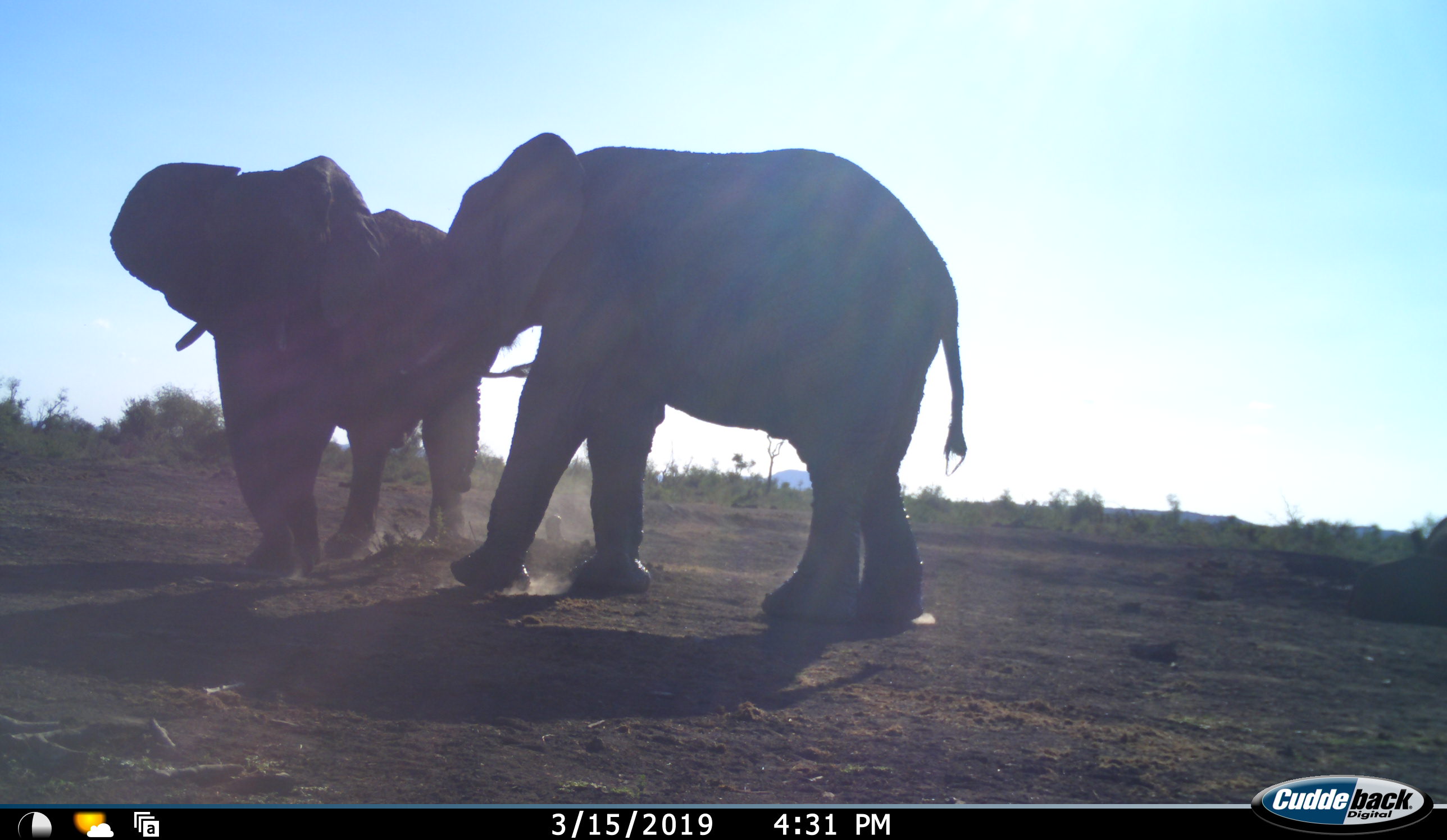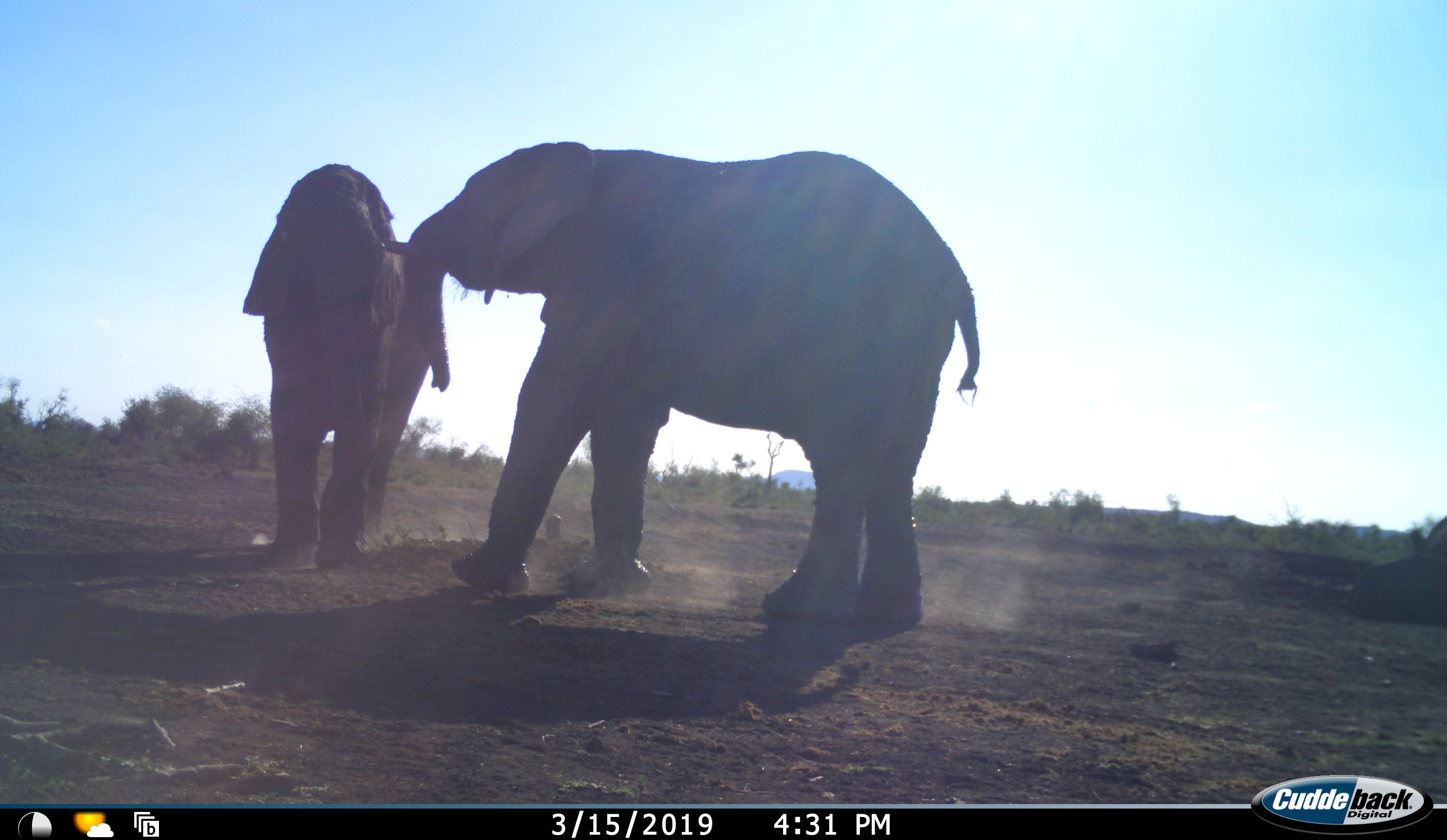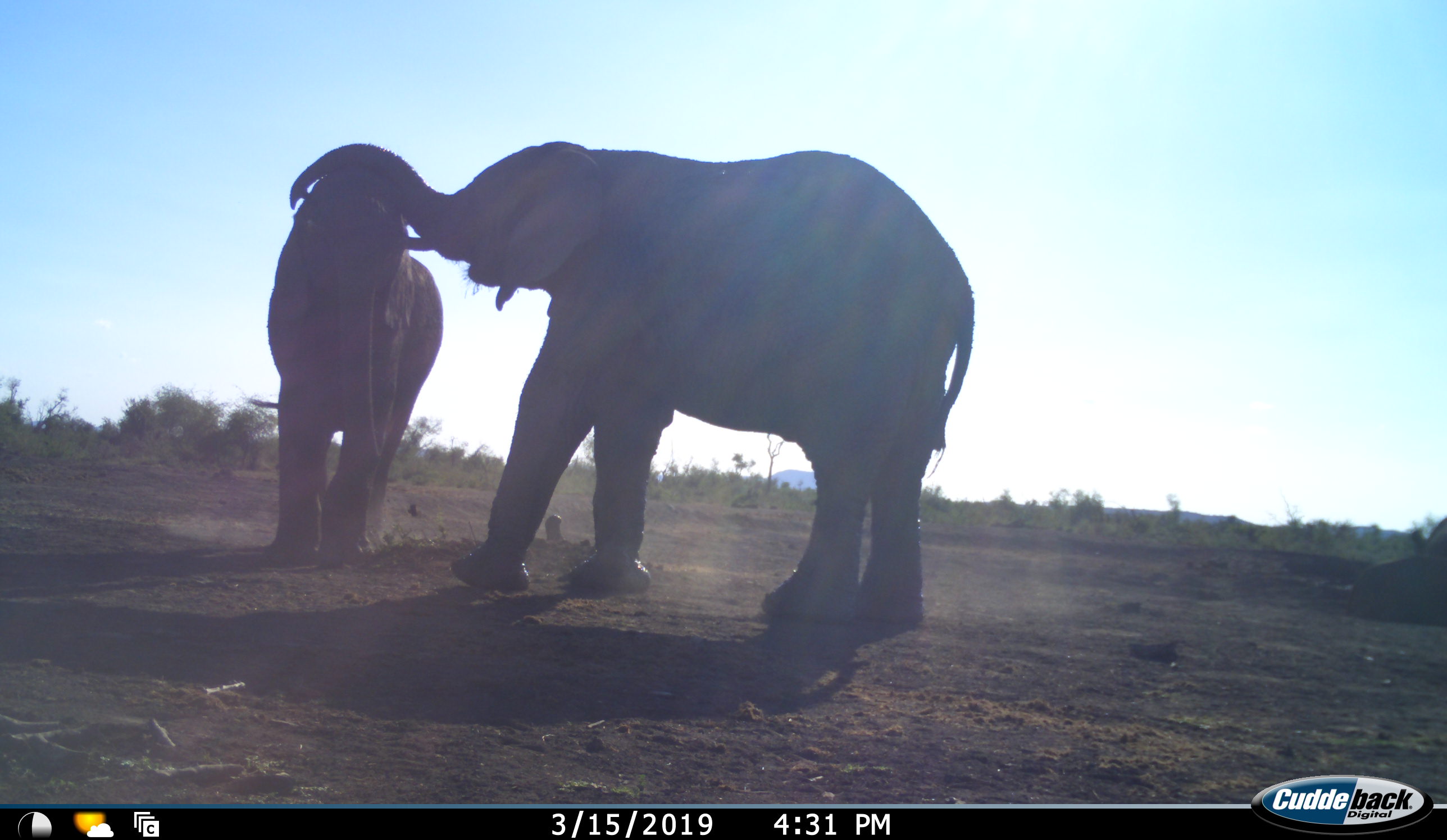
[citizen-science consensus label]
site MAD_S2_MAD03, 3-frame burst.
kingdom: Animalia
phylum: Chordata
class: Mammalia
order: Proboscidea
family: Elephantidae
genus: Loxodonta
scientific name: Loxodonta africana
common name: african bush elephant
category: elephant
Elephant (african bush elephant) (Loxodonta africana), count 2. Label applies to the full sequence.